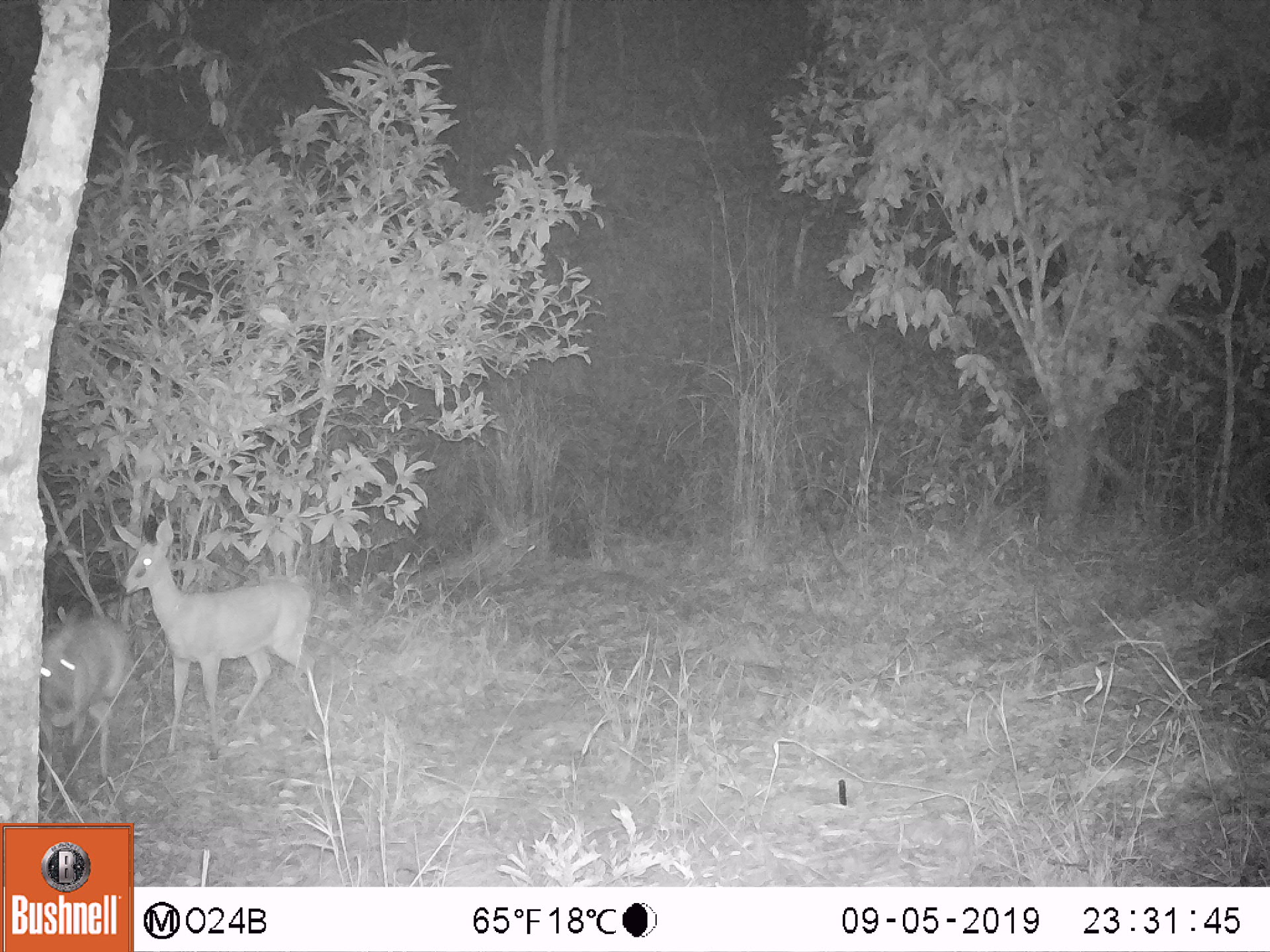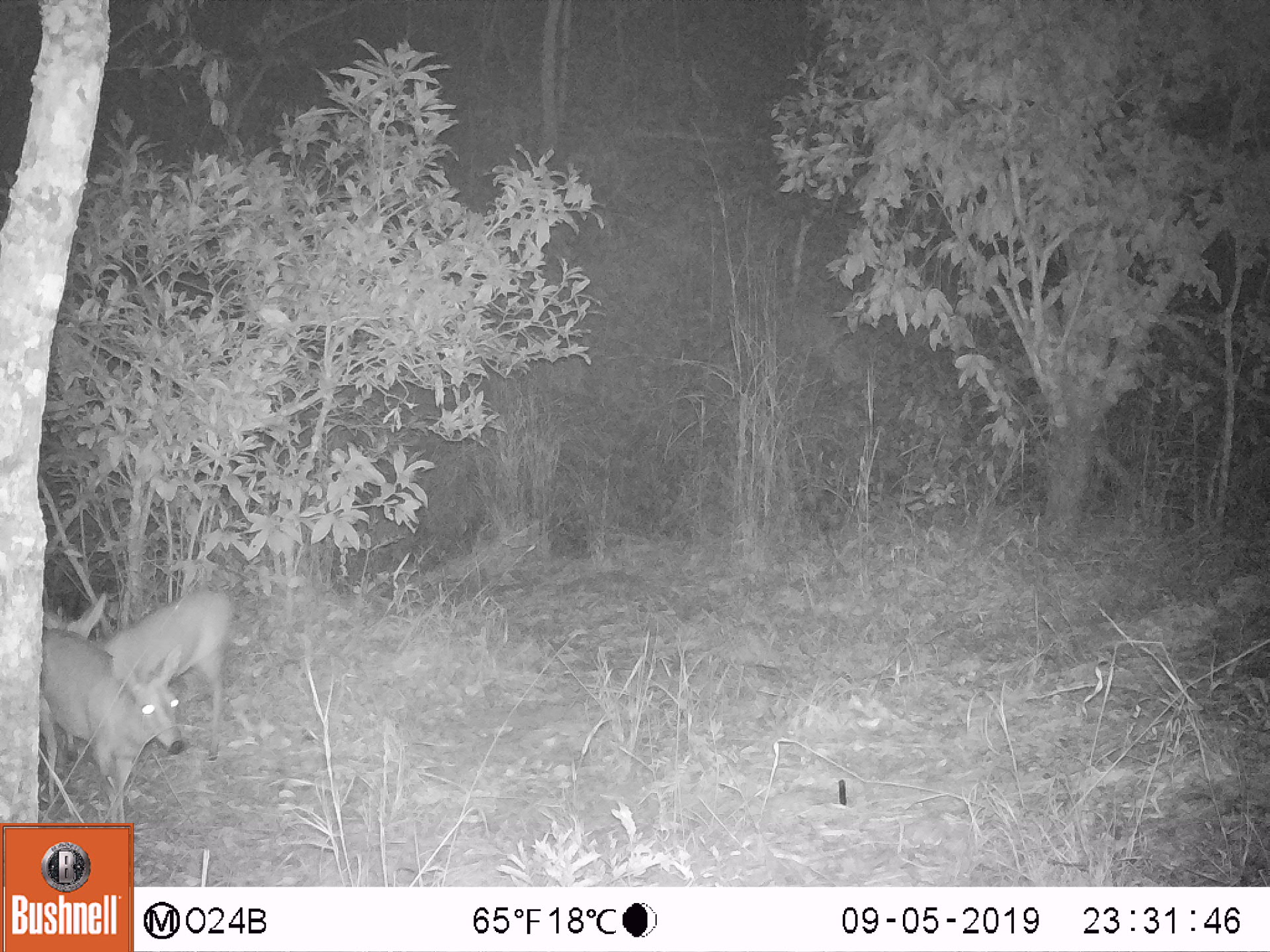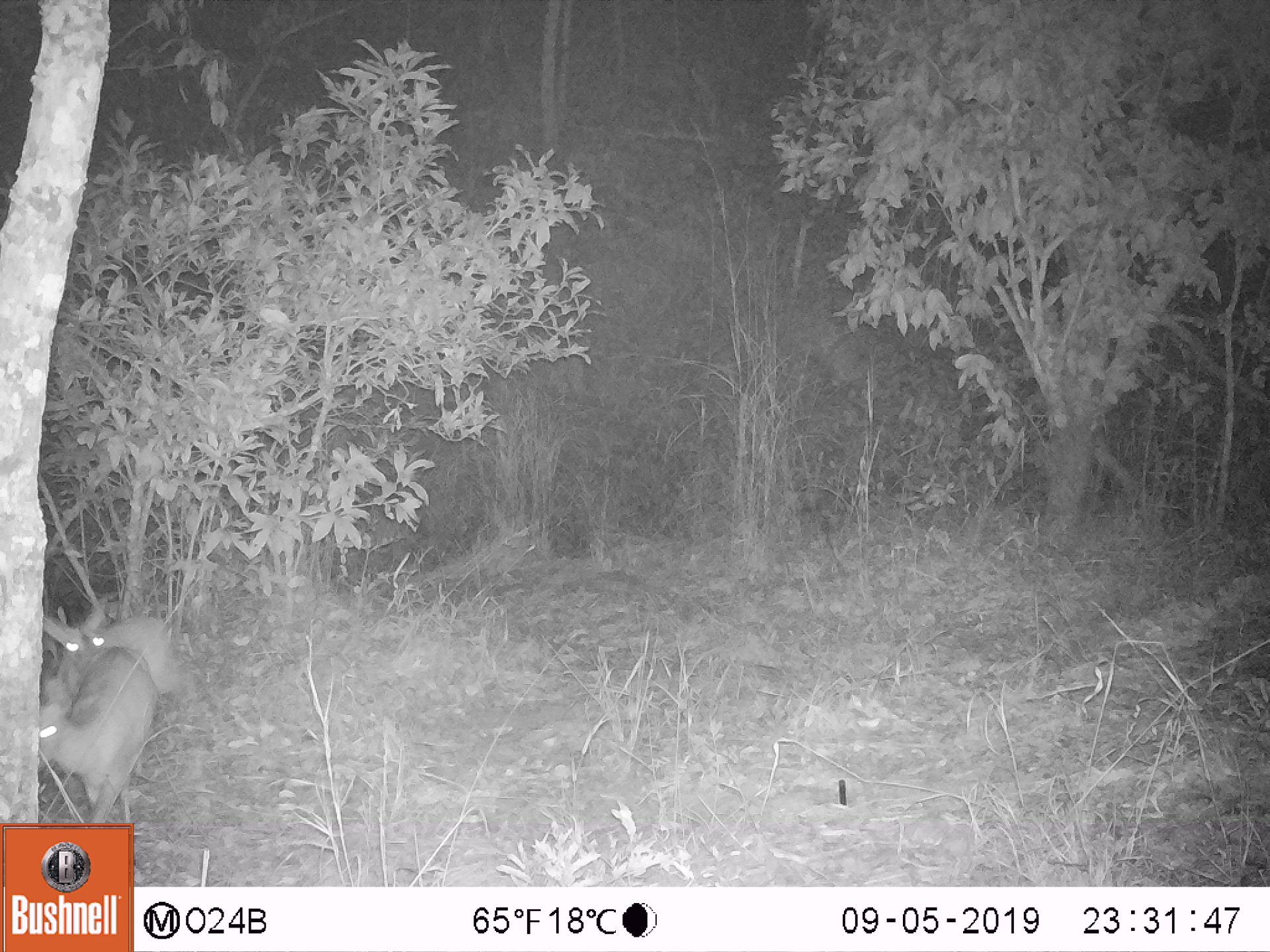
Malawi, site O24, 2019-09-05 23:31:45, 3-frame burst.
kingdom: Animalia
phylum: Chordata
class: Mammalia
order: Artiodactyla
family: Bovidae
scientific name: Antilopinae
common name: small antelope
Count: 2.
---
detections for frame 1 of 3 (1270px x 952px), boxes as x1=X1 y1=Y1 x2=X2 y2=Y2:
small antelope: x1=108 y1=517 x2=323 y2=765; x1=41 y1=592 x2=142 y2=817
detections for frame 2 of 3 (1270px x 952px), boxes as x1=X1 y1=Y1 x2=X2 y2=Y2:
small antelope: x1=39 y1=578 x2=240 y2=767; x1=38 y1=622 x2=191 y2=822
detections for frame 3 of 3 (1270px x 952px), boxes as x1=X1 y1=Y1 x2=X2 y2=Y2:
small antelope: x1=36 y1=643 x2=166 y2=823; x1=44 y1=600 x2=181 y2=714